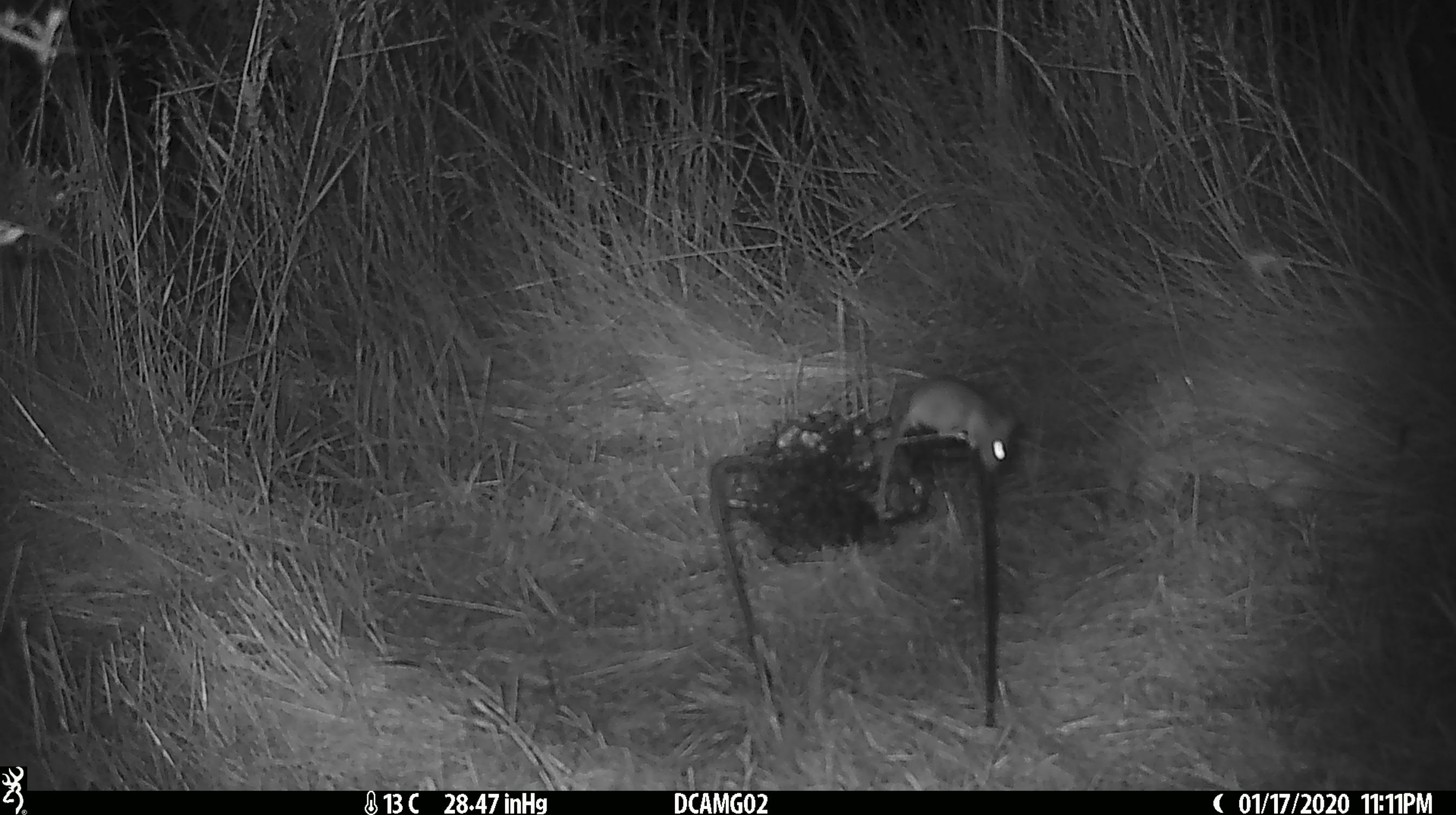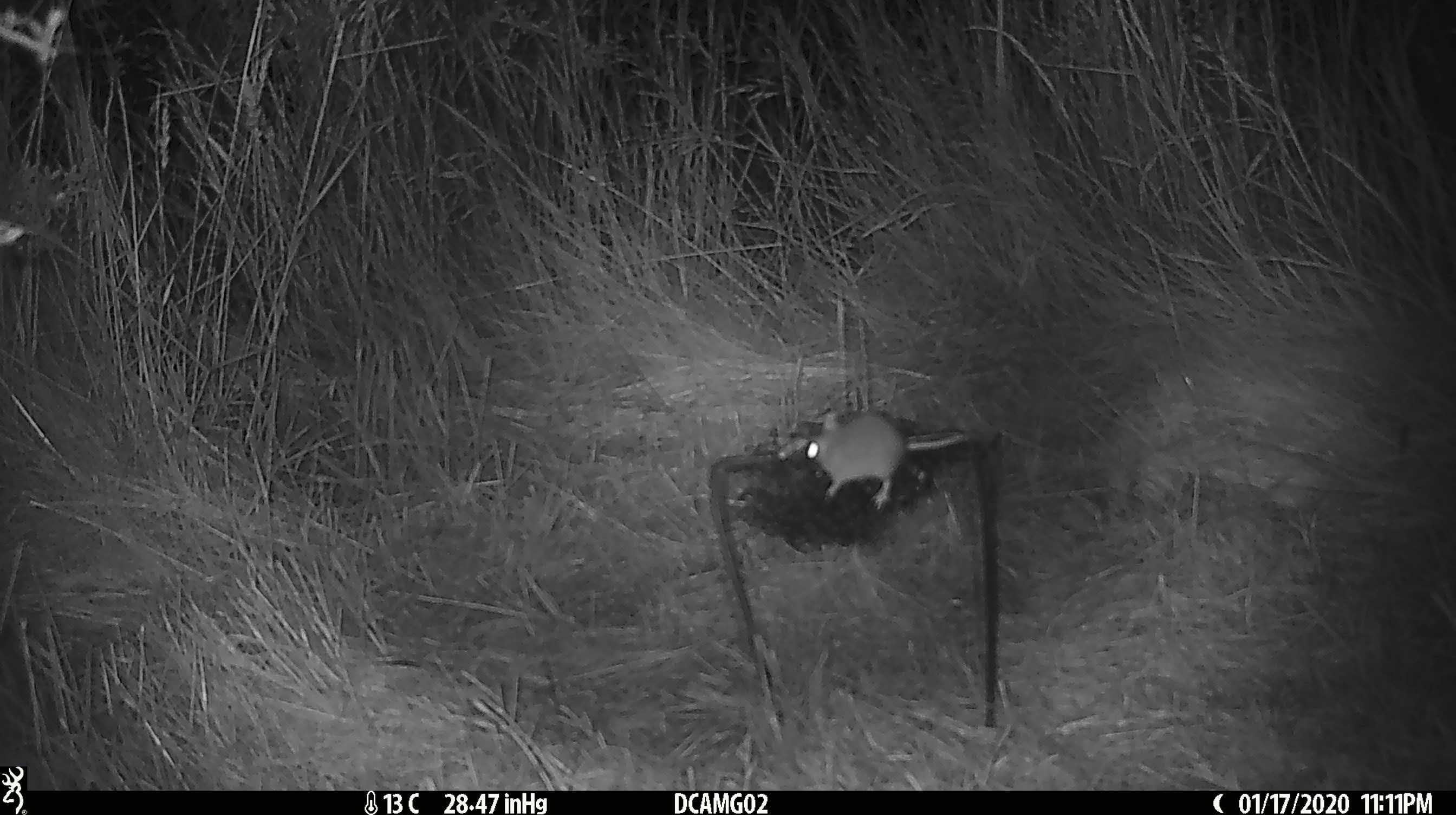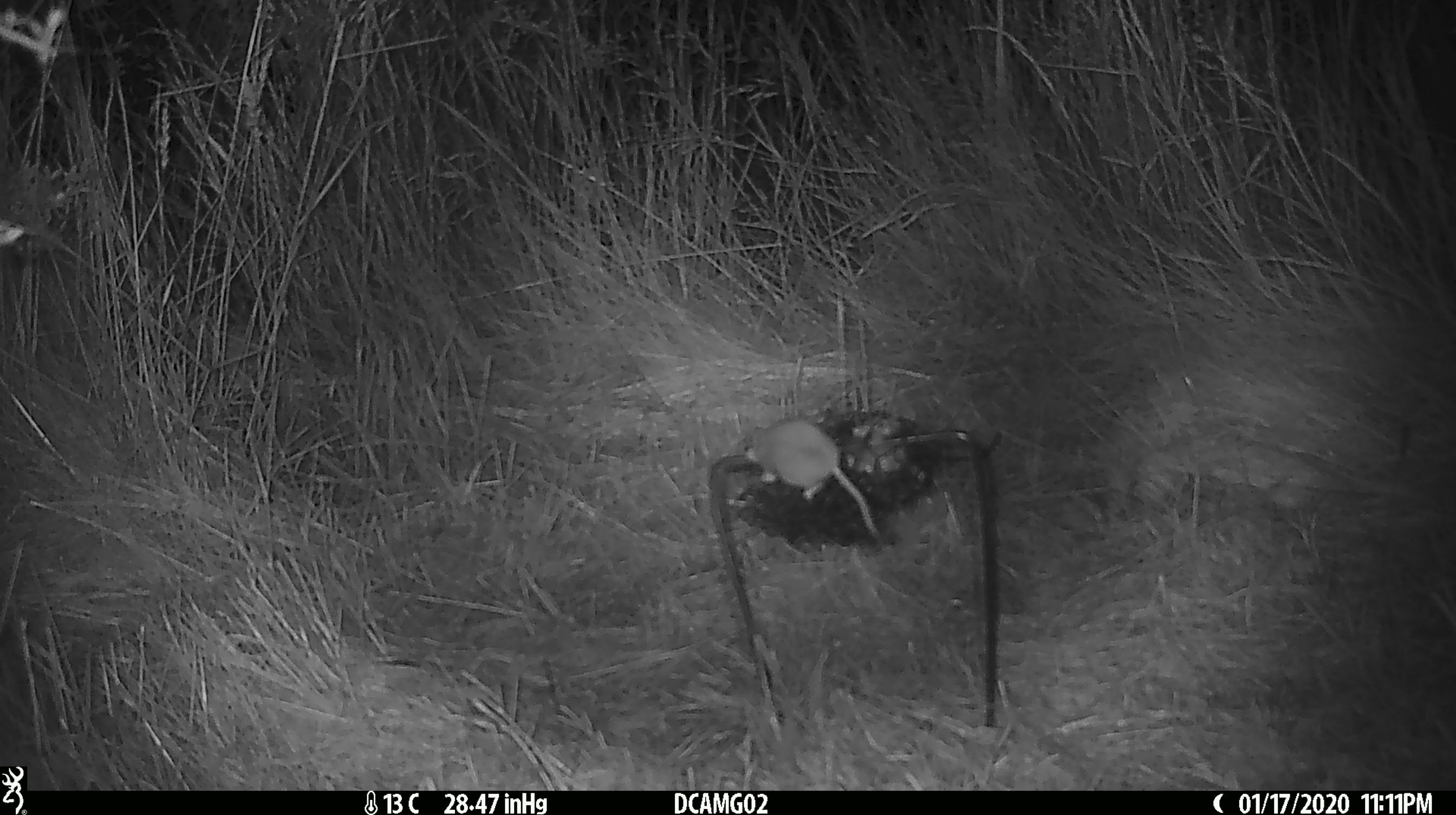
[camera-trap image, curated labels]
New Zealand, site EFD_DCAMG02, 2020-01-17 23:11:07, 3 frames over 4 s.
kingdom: Animalia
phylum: Chordata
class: Mammalia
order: Rodentia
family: Muridae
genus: Mus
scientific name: Mus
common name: mouse